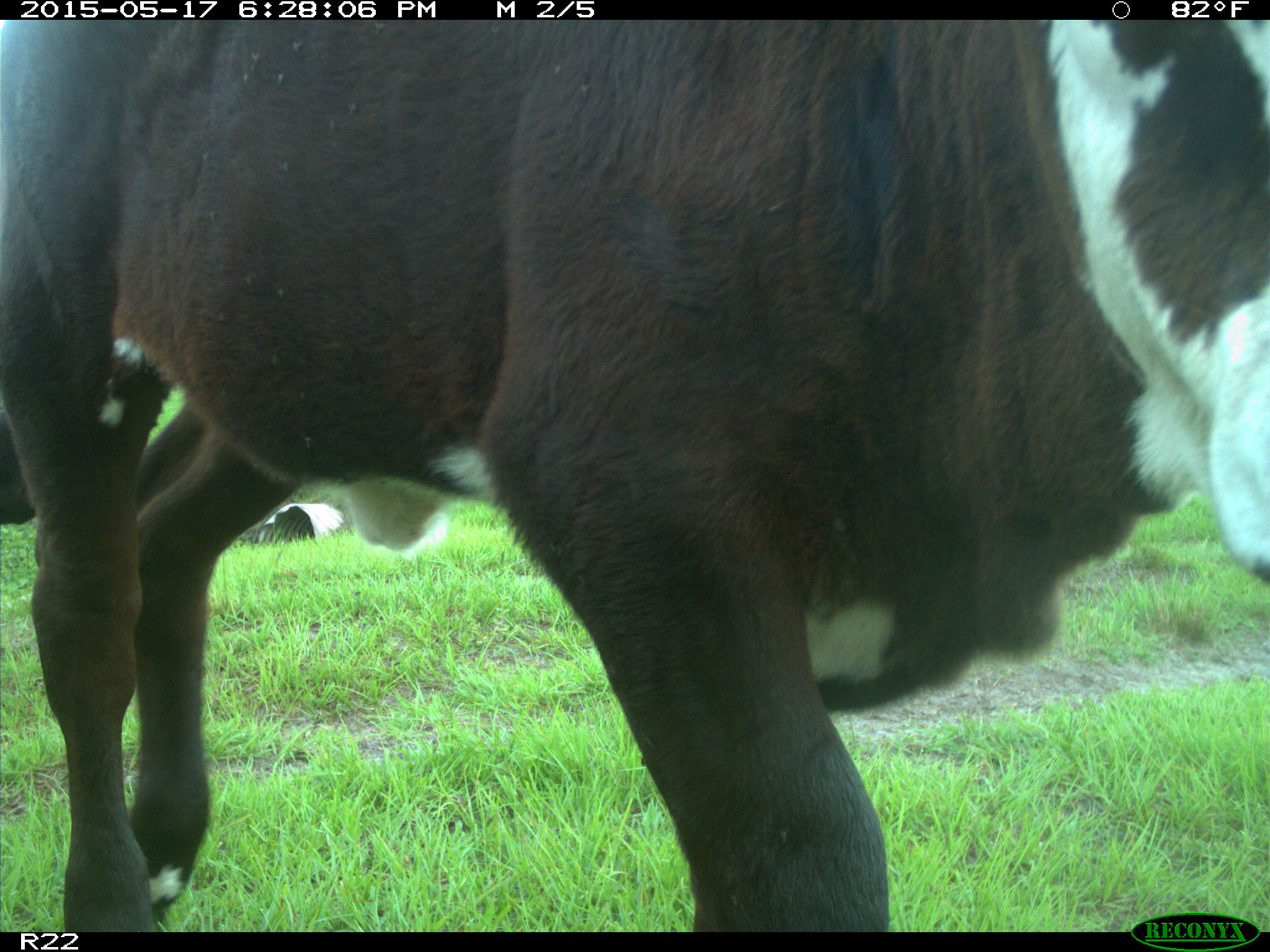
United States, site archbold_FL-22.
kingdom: Animalia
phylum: Chordata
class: Mammalia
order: Artiodactyla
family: Bovidae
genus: Bos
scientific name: Bos taurus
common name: domestic cow